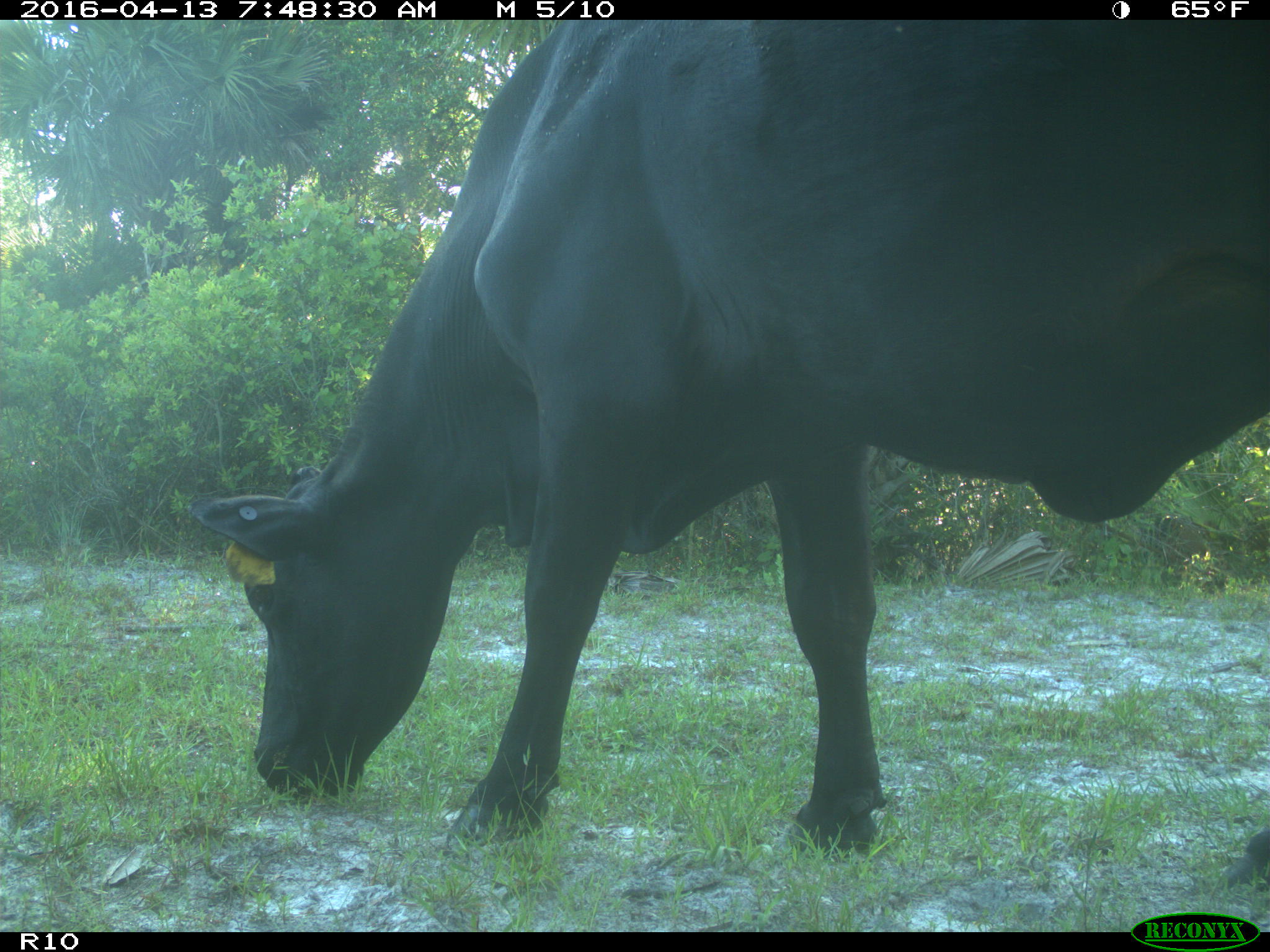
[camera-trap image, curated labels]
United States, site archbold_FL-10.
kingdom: Animalia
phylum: Chordata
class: Mammalia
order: Artiodactyla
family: Bovidae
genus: Bos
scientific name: Bos taurus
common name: domestic cow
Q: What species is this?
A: Bos taurus (domestic cow).